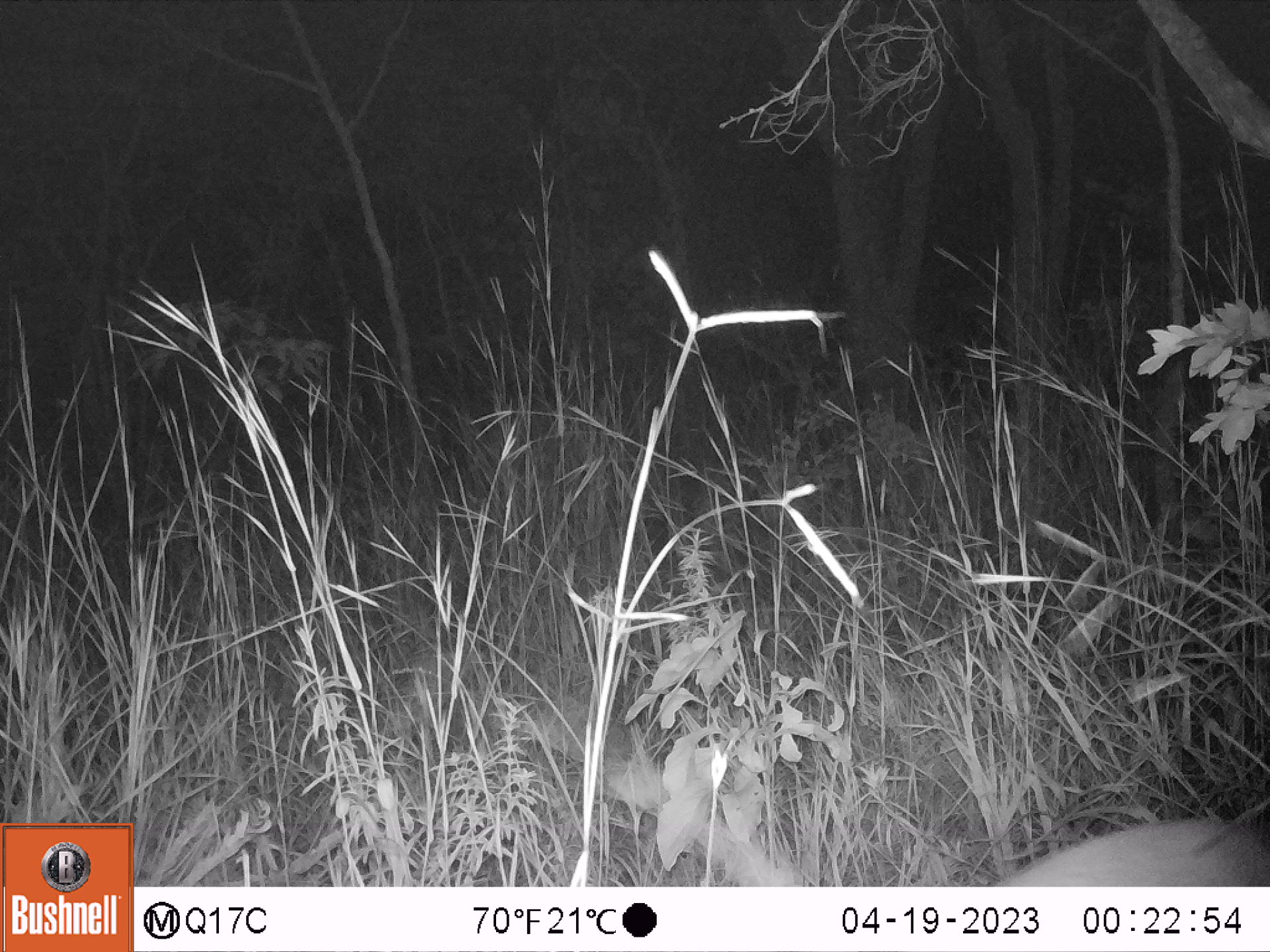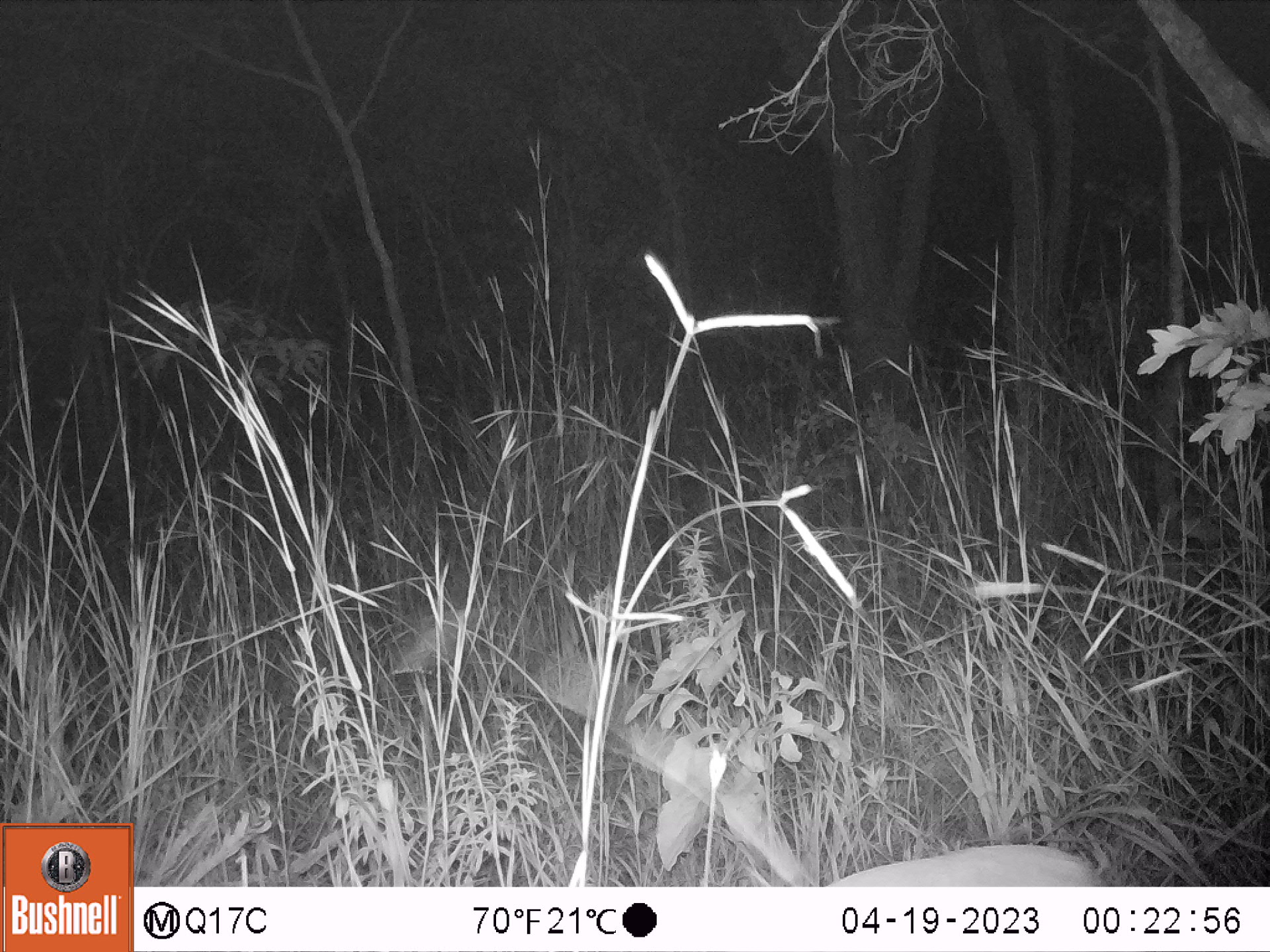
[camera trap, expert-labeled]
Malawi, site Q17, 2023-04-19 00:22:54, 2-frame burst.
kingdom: Animalia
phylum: Chordata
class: Mammalia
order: Artiodactyla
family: Bovidae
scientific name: Antilopinae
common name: small antelope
Small antelope (Antilopinae), count 1.